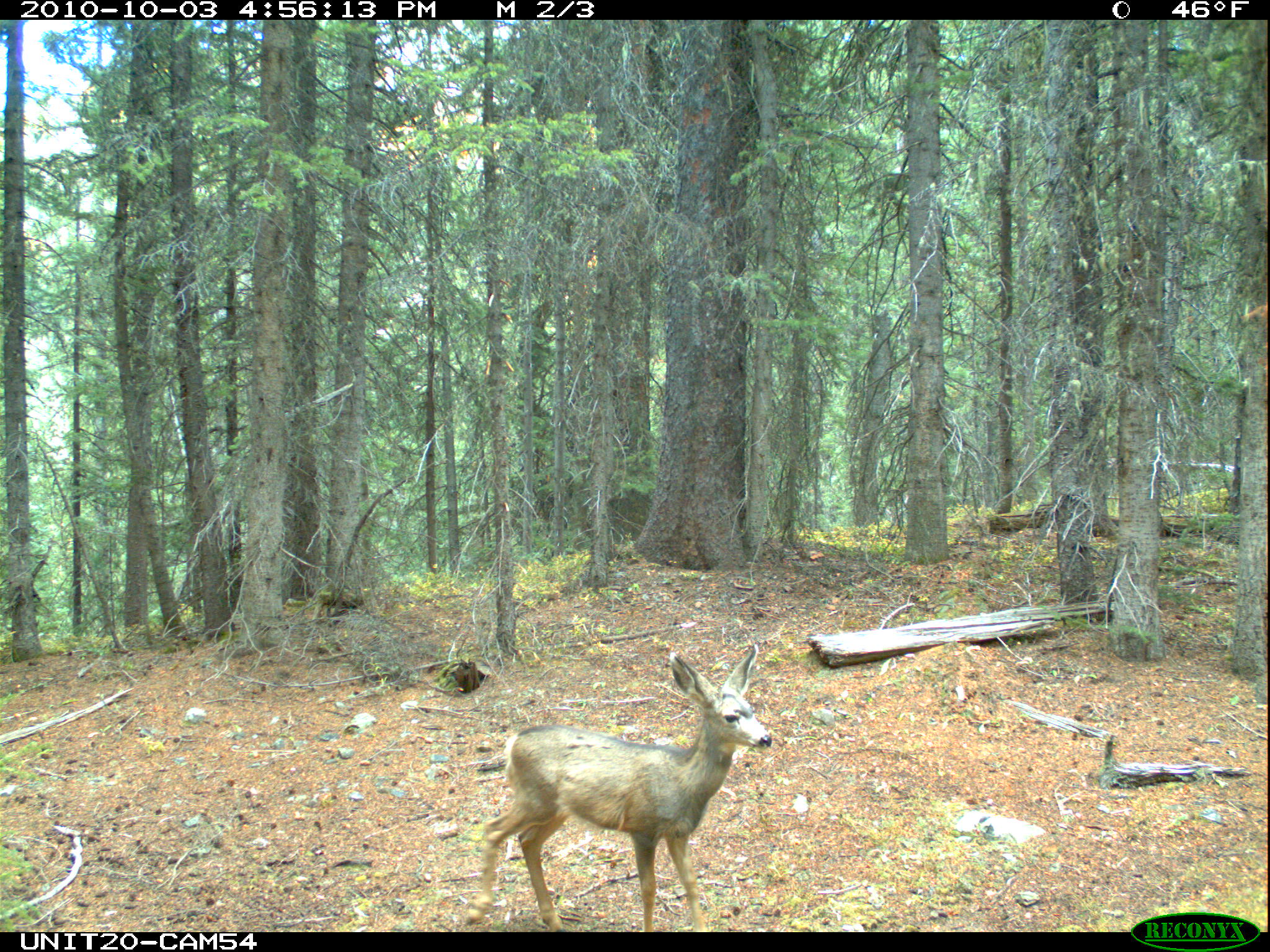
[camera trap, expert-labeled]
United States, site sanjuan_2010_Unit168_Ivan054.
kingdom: Animalia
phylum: Chordata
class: Mammalia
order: Artiodactyla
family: Cervidae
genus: Odocoileus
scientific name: Odocoileus hemionus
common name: mule deer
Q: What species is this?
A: Odocoileus hemionus (mule deer).